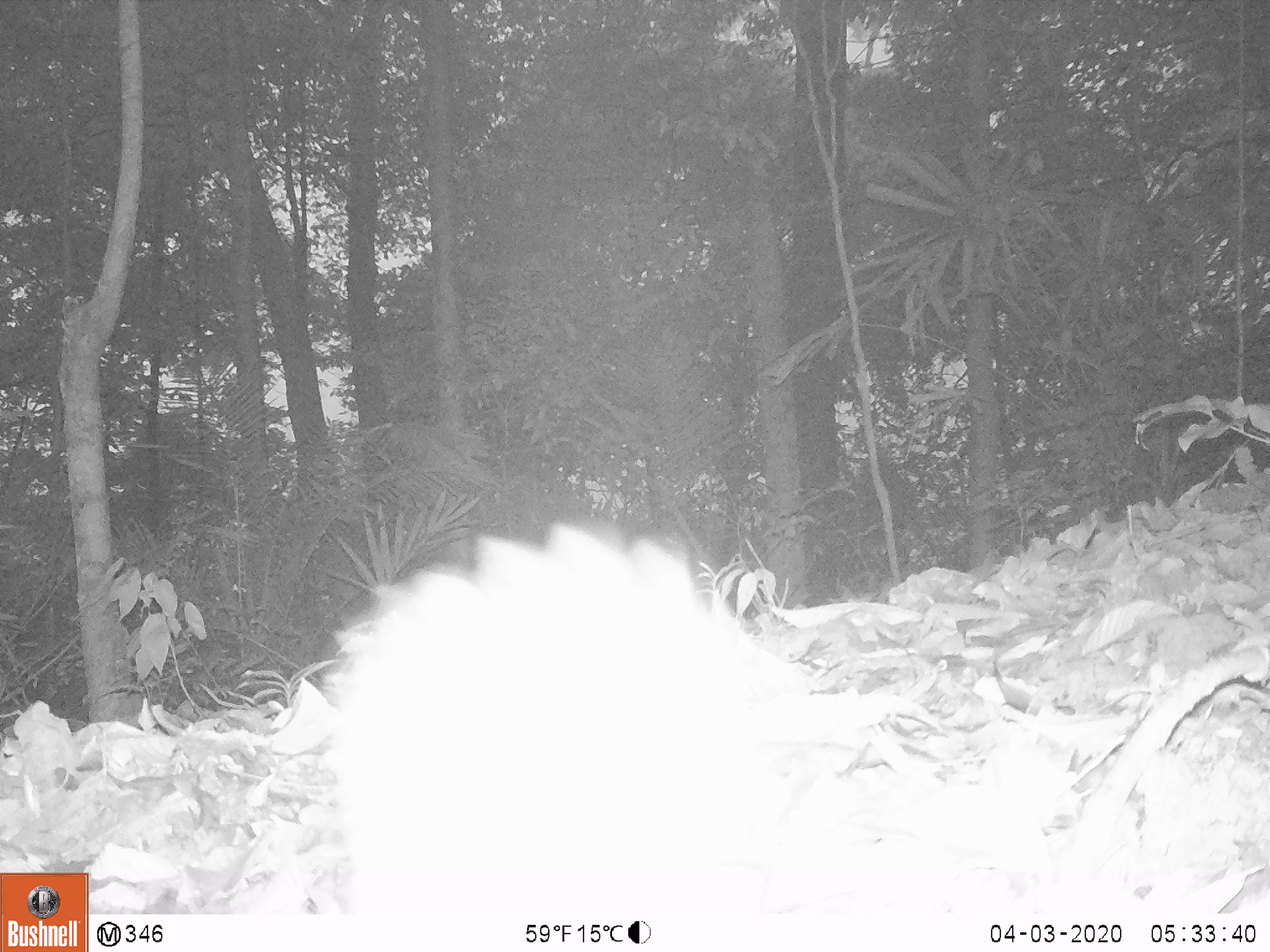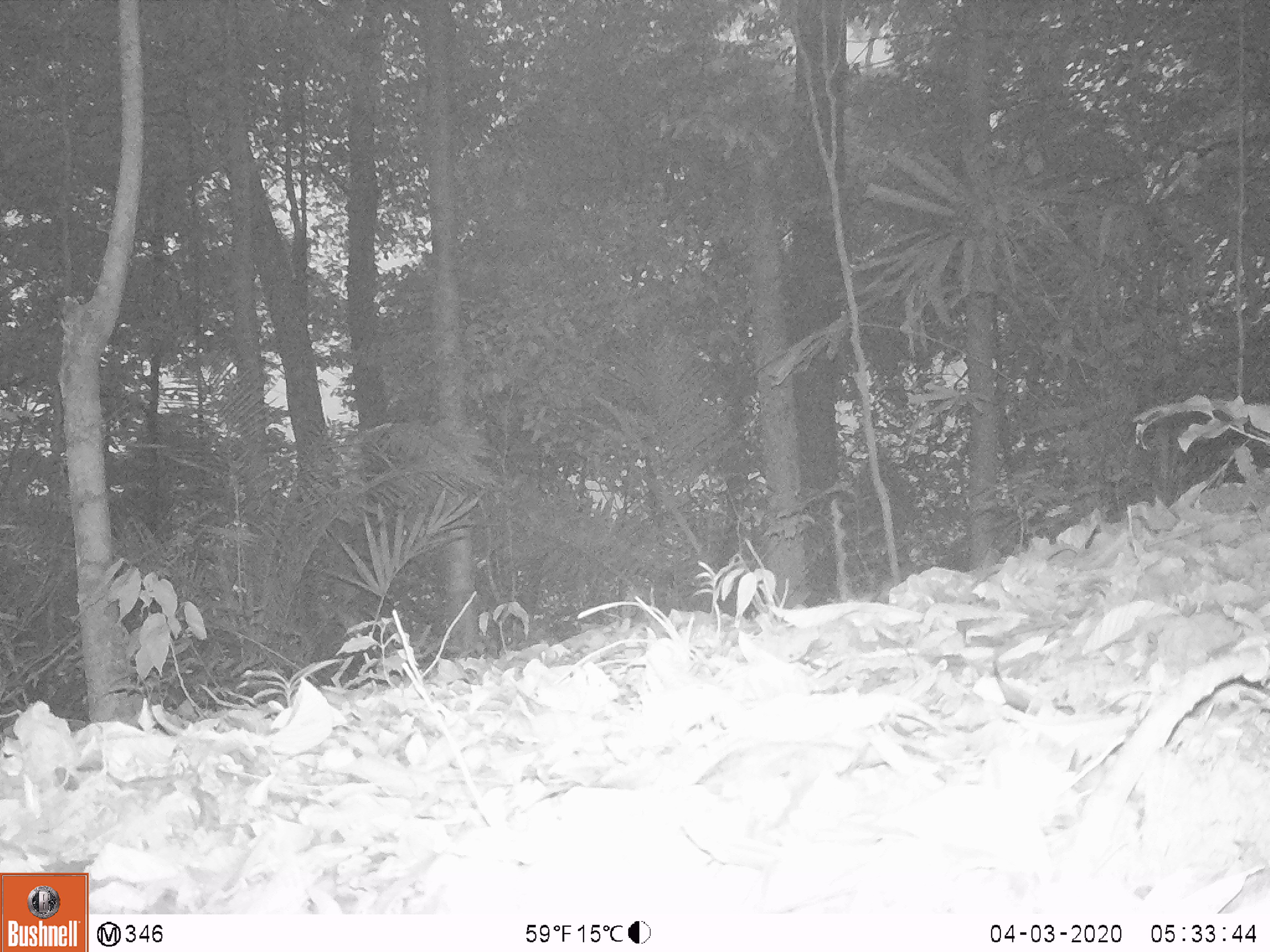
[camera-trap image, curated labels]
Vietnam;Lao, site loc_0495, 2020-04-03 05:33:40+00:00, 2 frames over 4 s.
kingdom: Animalia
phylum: Chordata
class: Mammalia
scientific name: Mammalia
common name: mammal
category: unidentified small mammal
Unidentified small mammal (mammal) (Mammalia). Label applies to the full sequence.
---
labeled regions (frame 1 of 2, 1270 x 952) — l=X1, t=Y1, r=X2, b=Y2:
unidentified small mammal: l=320, t=519, r=820, b=912